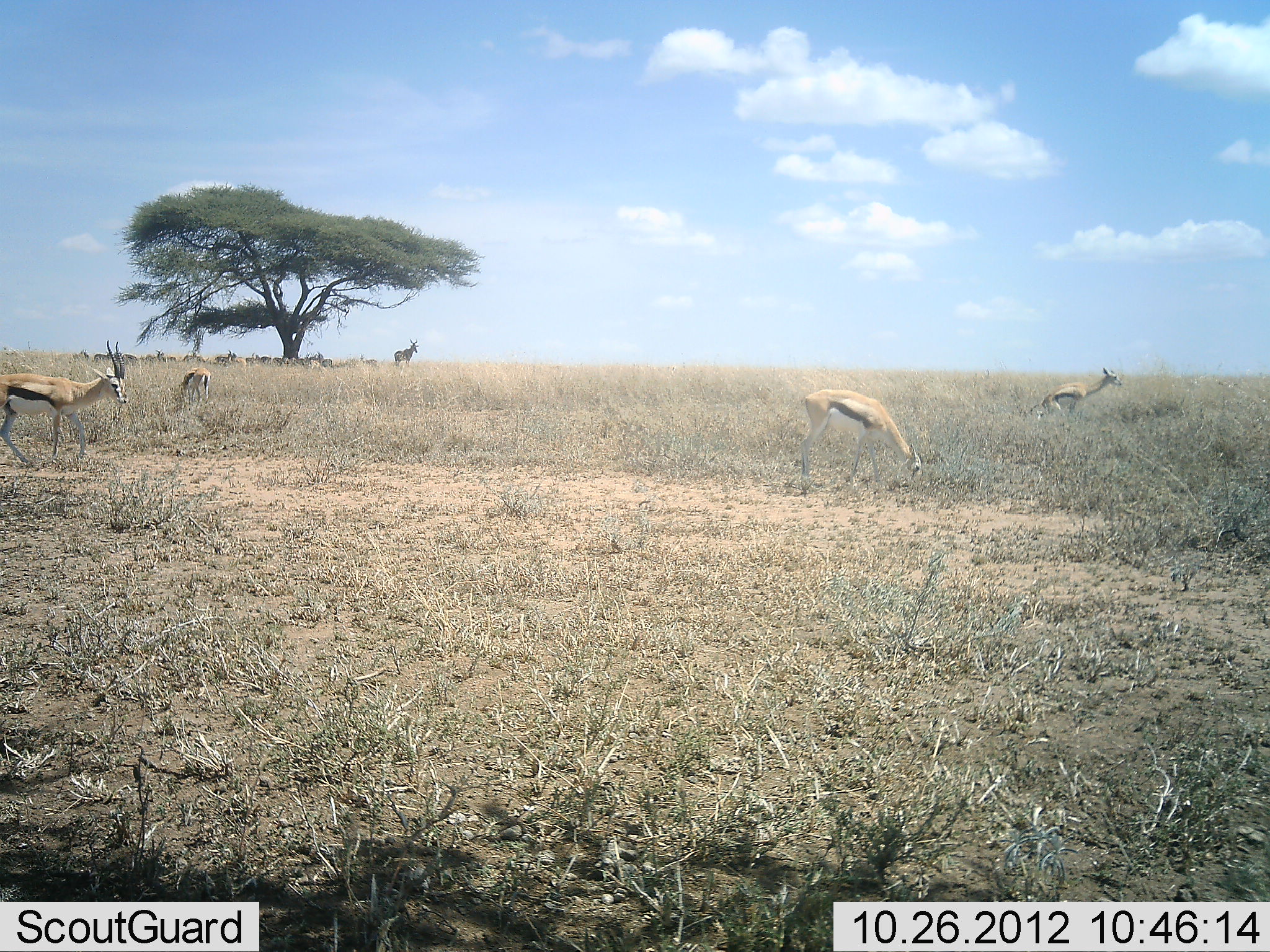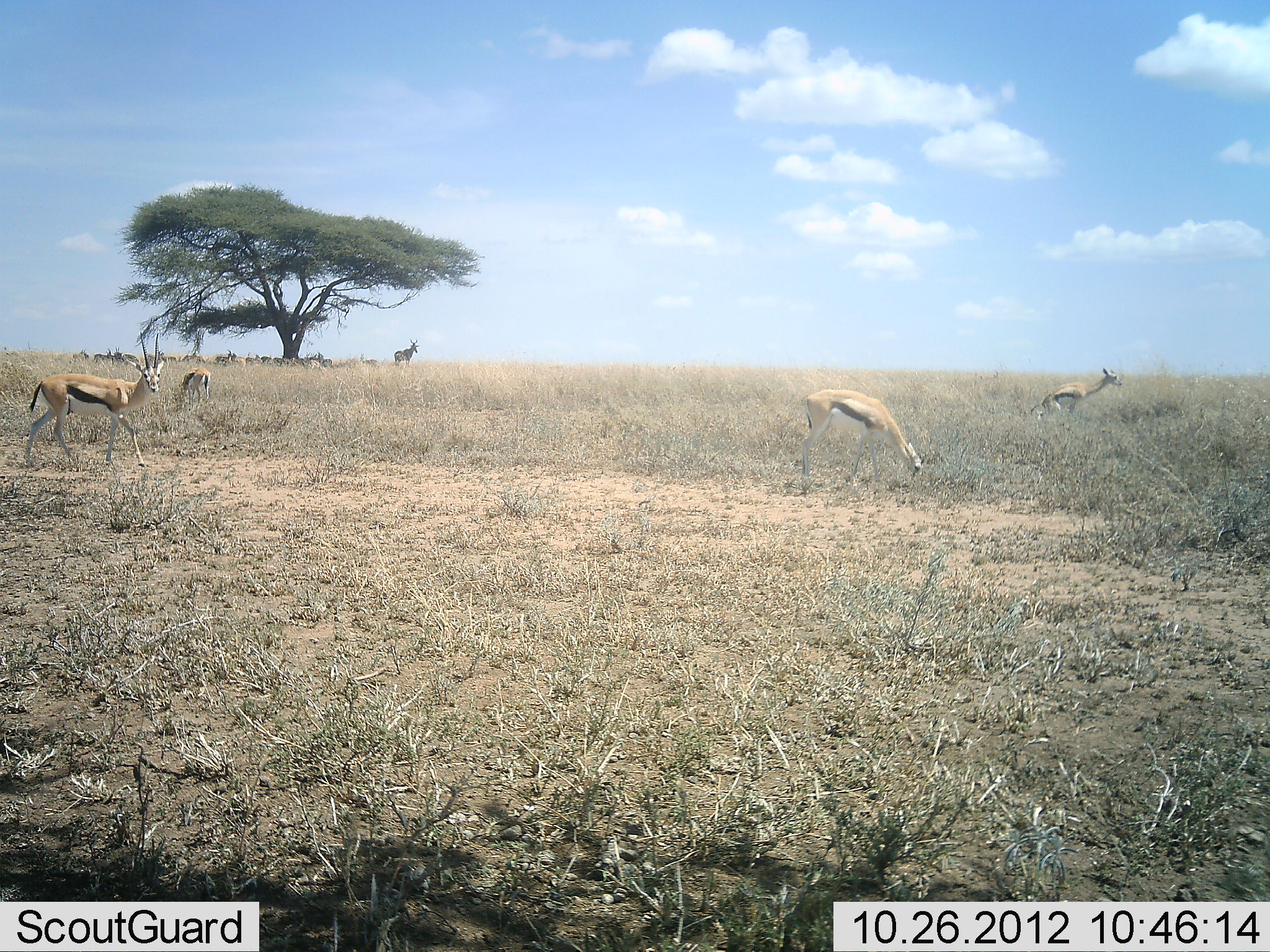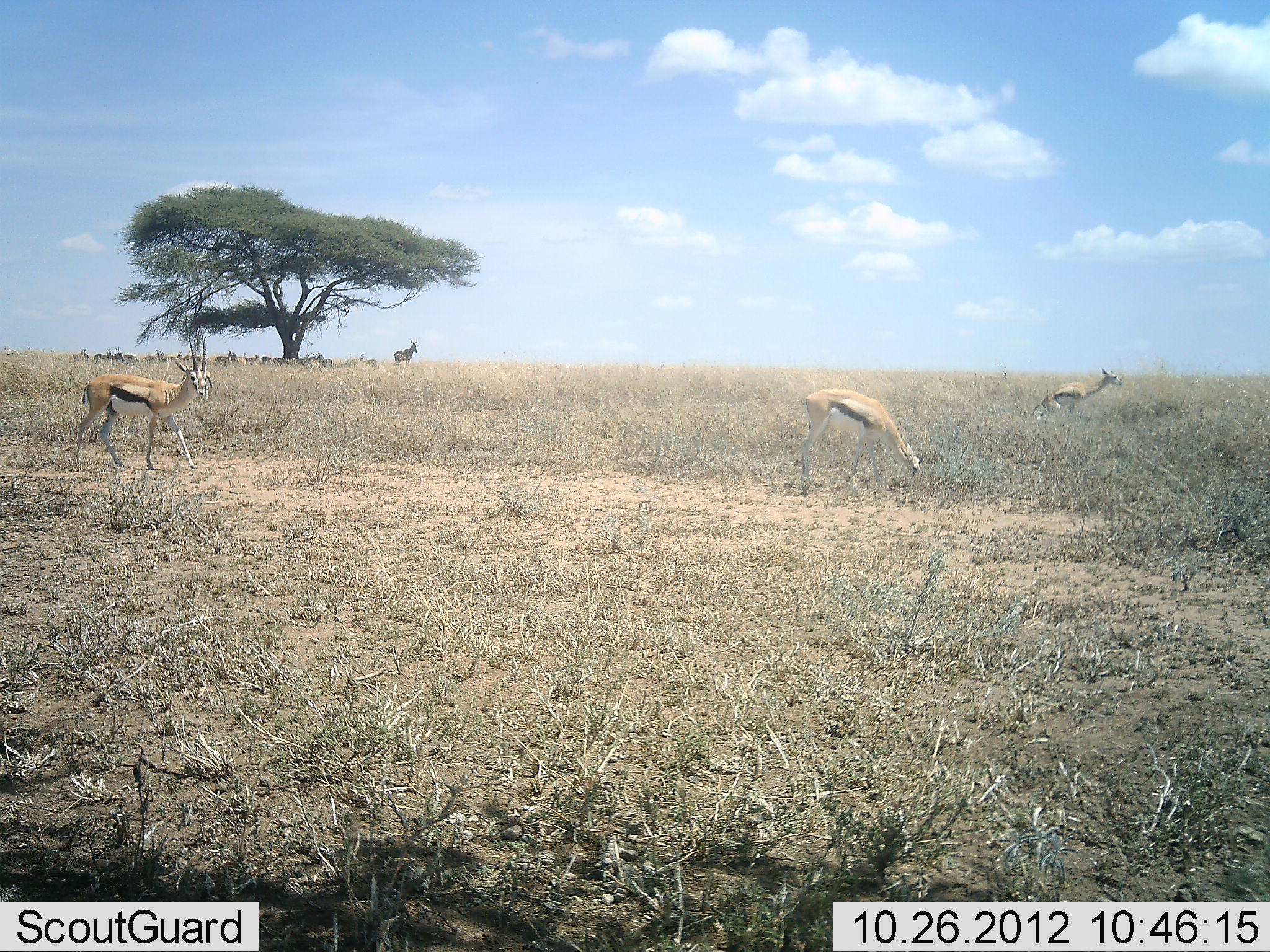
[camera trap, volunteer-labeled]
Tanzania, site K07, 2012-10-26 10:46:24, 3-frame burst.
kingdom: Animalia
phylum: Chordata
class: Mammalia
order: Artiodactyla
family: Bovidae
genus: Eudorcas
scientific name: Eudorcas thomsonii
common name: thomson's gazelle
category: gazellethomsons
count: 4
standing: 70%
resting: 0%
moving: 85%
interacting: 0%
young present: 0%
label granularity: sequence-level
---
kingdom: Animalia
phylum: Chordata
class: Mammalia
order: Artiodactyla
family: Bovidae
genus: Alcelaphus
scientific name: Alcelaphus buselaphus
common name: hartebeest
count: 1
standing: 100%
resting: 11%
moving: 0%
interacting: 0%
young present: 0%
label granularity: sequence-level